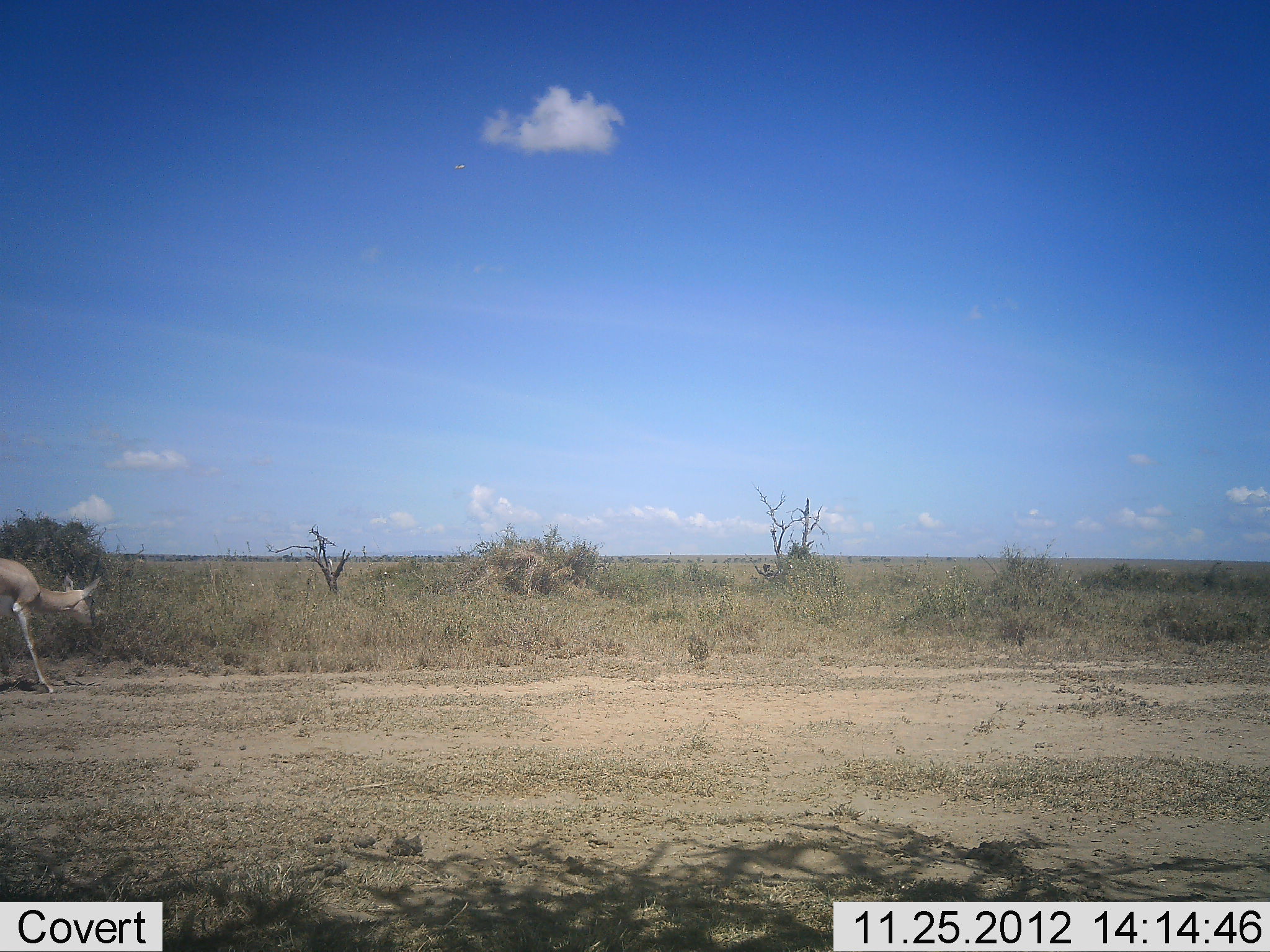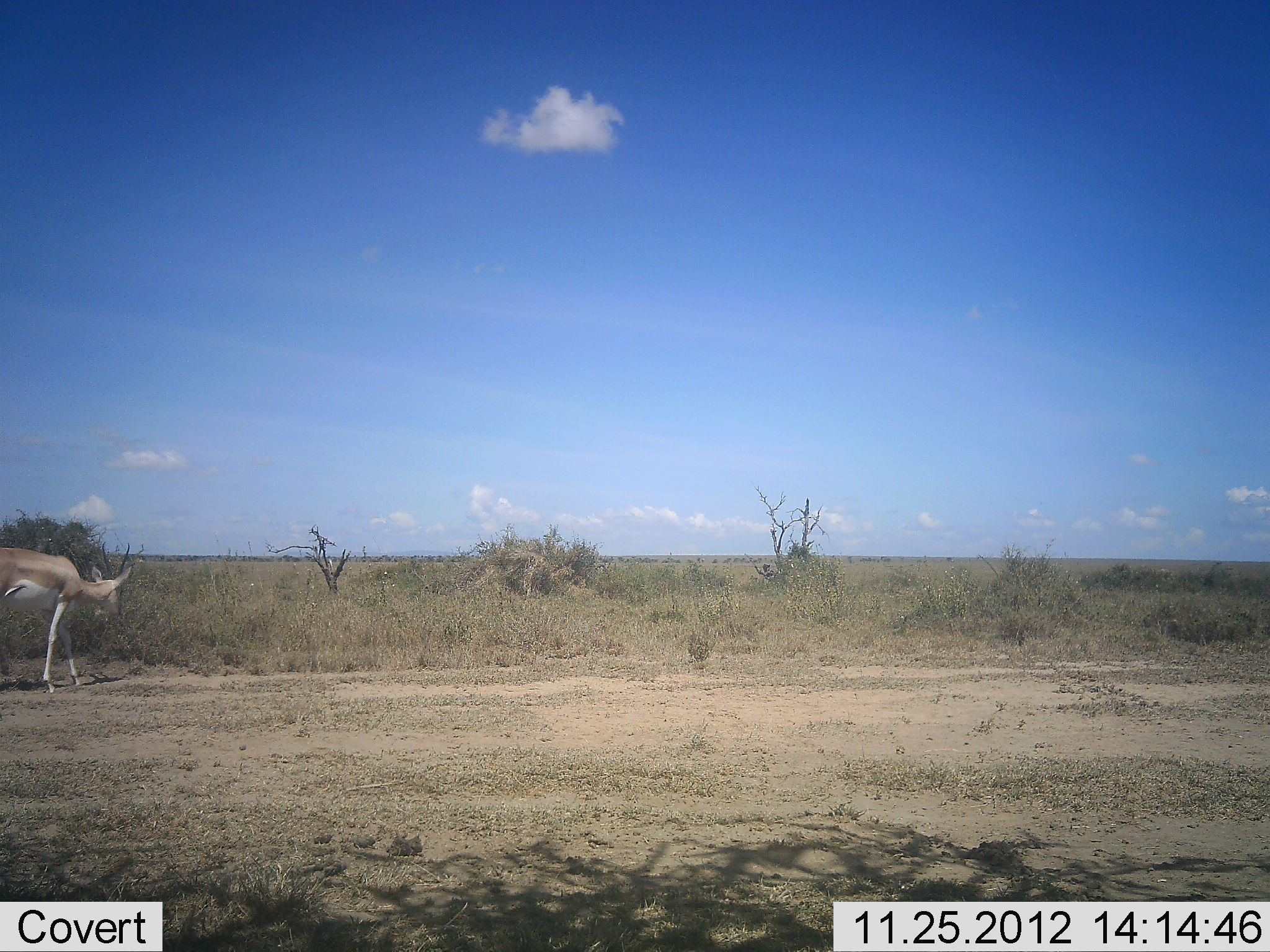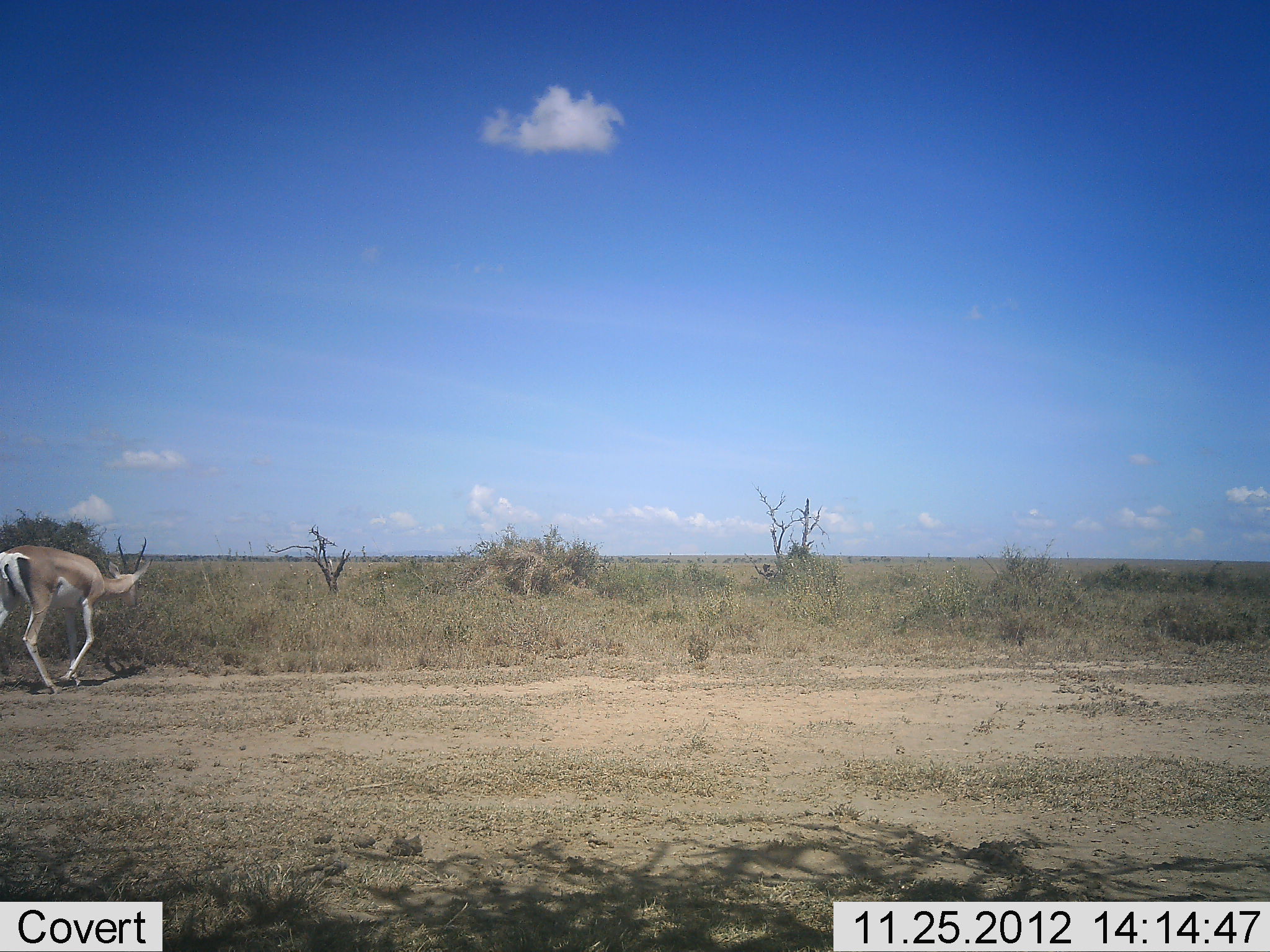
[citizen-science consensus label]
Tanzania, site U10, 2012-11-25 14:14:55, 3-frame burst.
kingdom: Animalia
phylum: Chordata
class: Mammalia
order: Artiodactyla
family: Bovidae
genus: Nanger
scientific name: Nanger granti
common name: grant's gazelle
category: gazellegrants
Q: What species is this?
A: Gazellegrants (grant's gazelle) (Nanger granti).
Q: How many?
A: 1.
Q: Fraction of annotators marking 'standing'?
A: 0%.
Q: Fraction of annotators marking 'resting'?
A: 0%.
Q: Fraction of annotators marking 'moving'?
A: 100%.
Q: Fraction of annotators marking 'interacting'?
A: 0%.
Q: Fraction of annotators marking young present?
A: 0%.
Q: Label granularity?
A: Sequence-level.